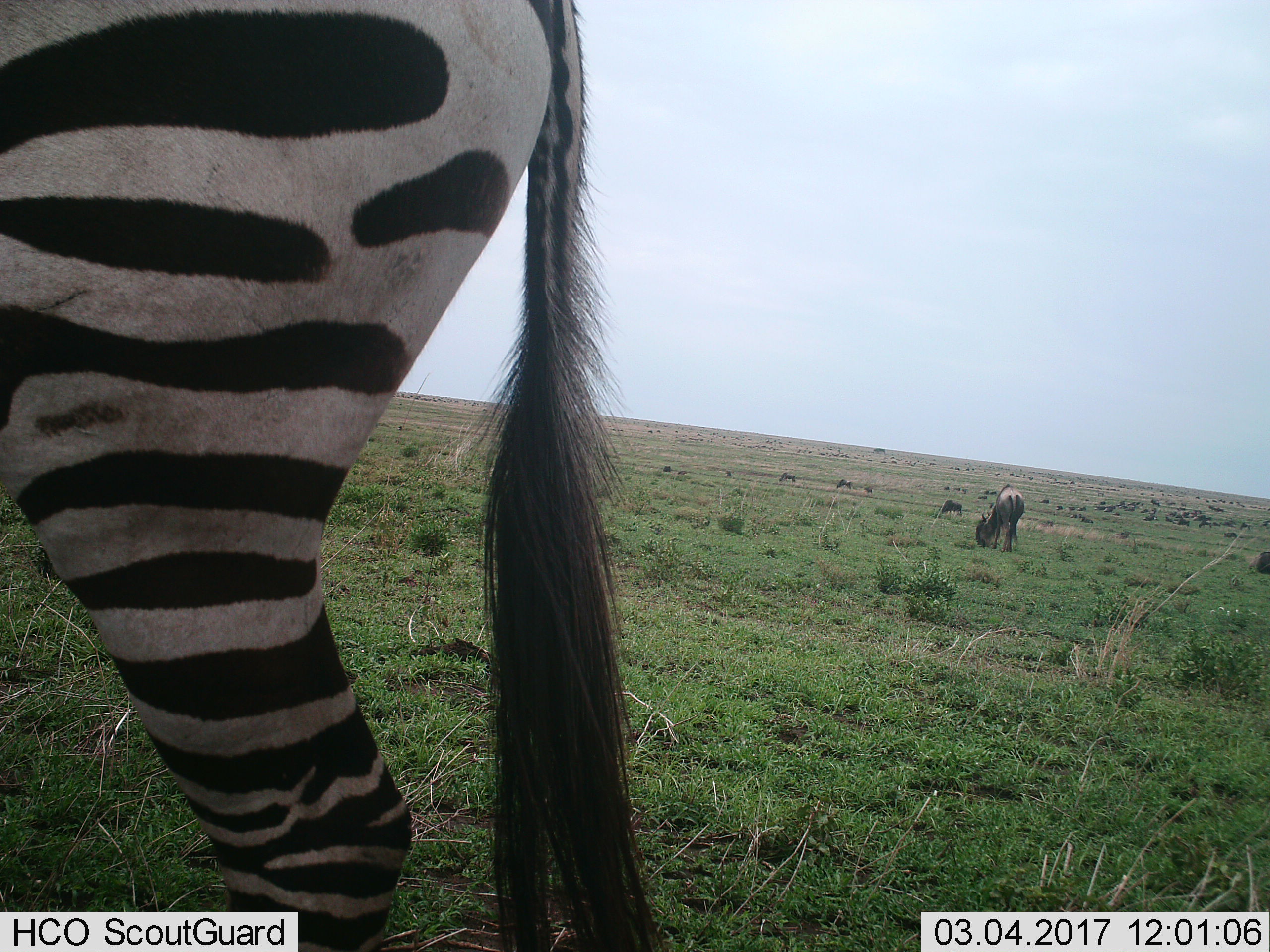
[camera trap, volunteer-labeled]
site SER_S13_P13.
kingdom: Animalia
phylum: Chordata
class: Mammalia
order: Artiodactyla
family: Bovidae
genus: Connochaetes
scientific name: Connochaetes taurinus taurinus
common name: blue wildebeest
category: wildebeestblue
Wildebeestblue (blue wildebeest) (Connochaetes taurinus taurinus), count 11-50. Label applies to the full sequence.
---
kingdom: Animalia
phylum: Chordata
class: Mammalia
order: Perissodactyla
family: Equidae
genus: Equus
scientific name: Equus quagga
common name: plains zebra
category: zebraplains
Zebraplains (plains zebra) (Equus quagga), count 1. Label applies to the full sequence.